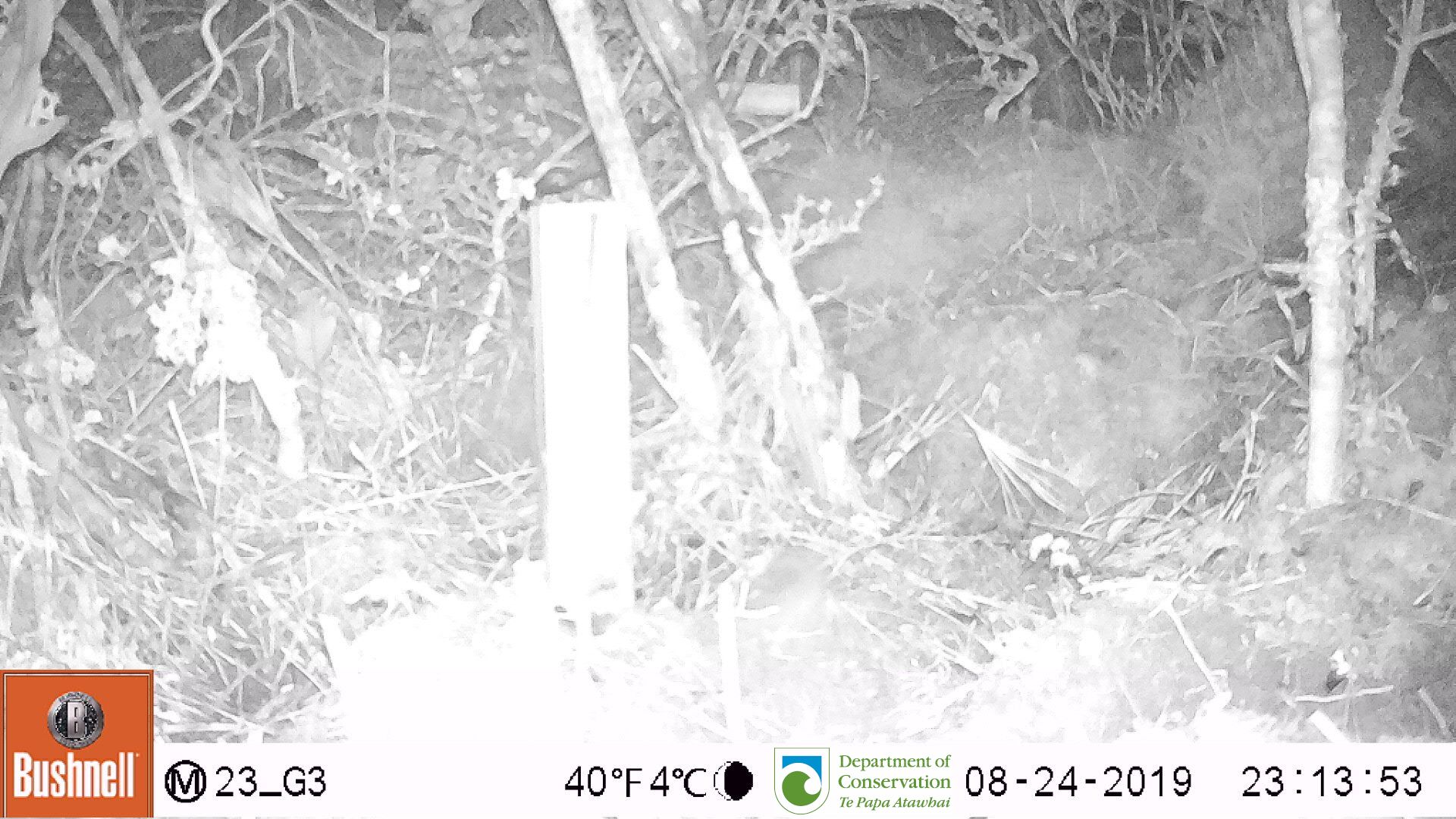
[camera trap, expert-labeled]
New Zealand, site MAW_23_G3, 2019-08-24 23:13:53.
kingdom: Animalia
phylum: Chordata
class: Mammalia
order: Rodentia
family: Muridae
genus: Mus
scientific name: Mus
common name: mouse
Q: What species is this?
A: Mouse (Mus).